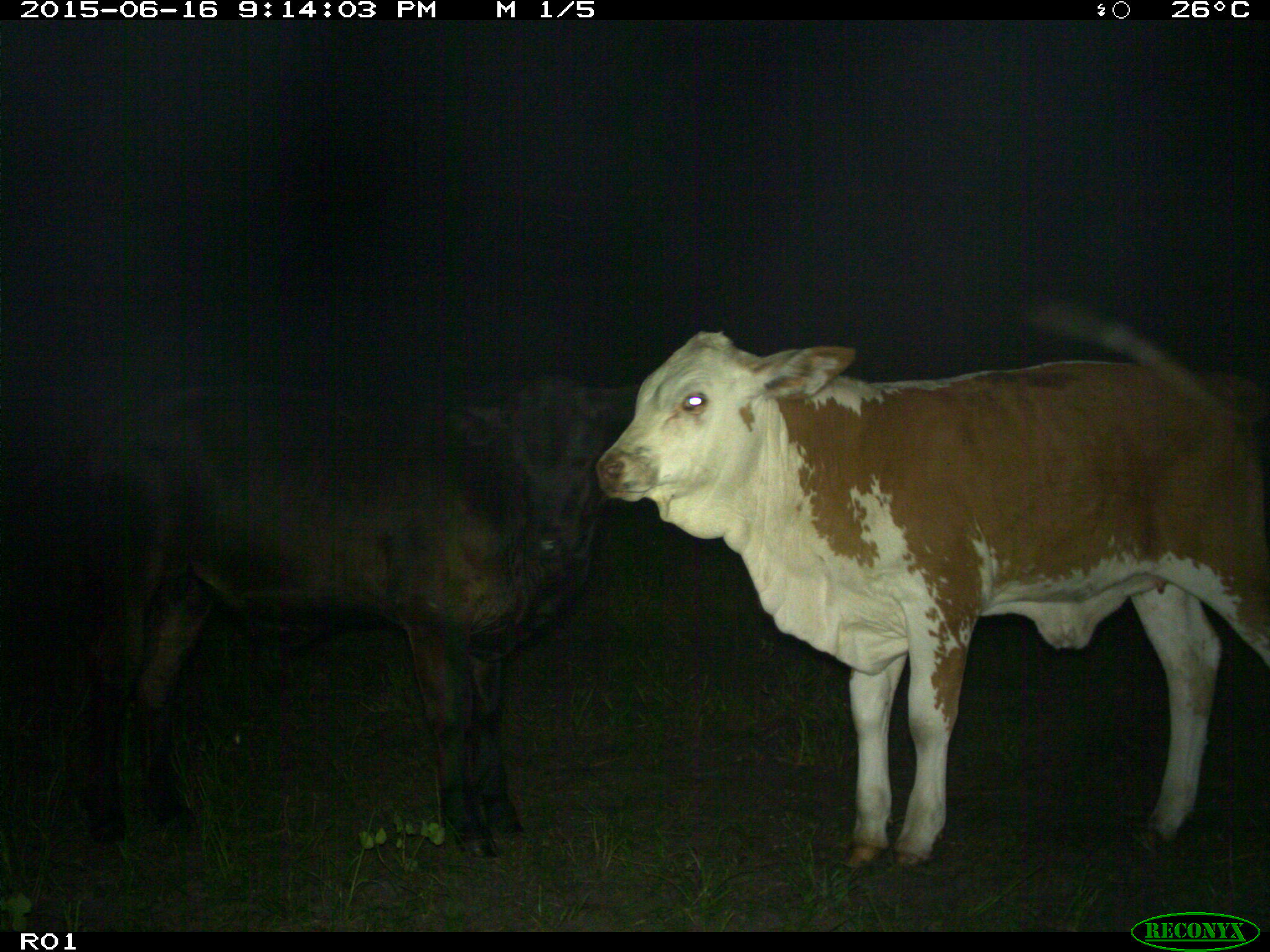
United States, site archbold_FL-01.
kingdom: Animalia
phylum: Chordata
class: Mammalia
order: Artiodactyla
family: Bovidae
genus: Bos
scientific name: Bos taurus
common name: domestic cow